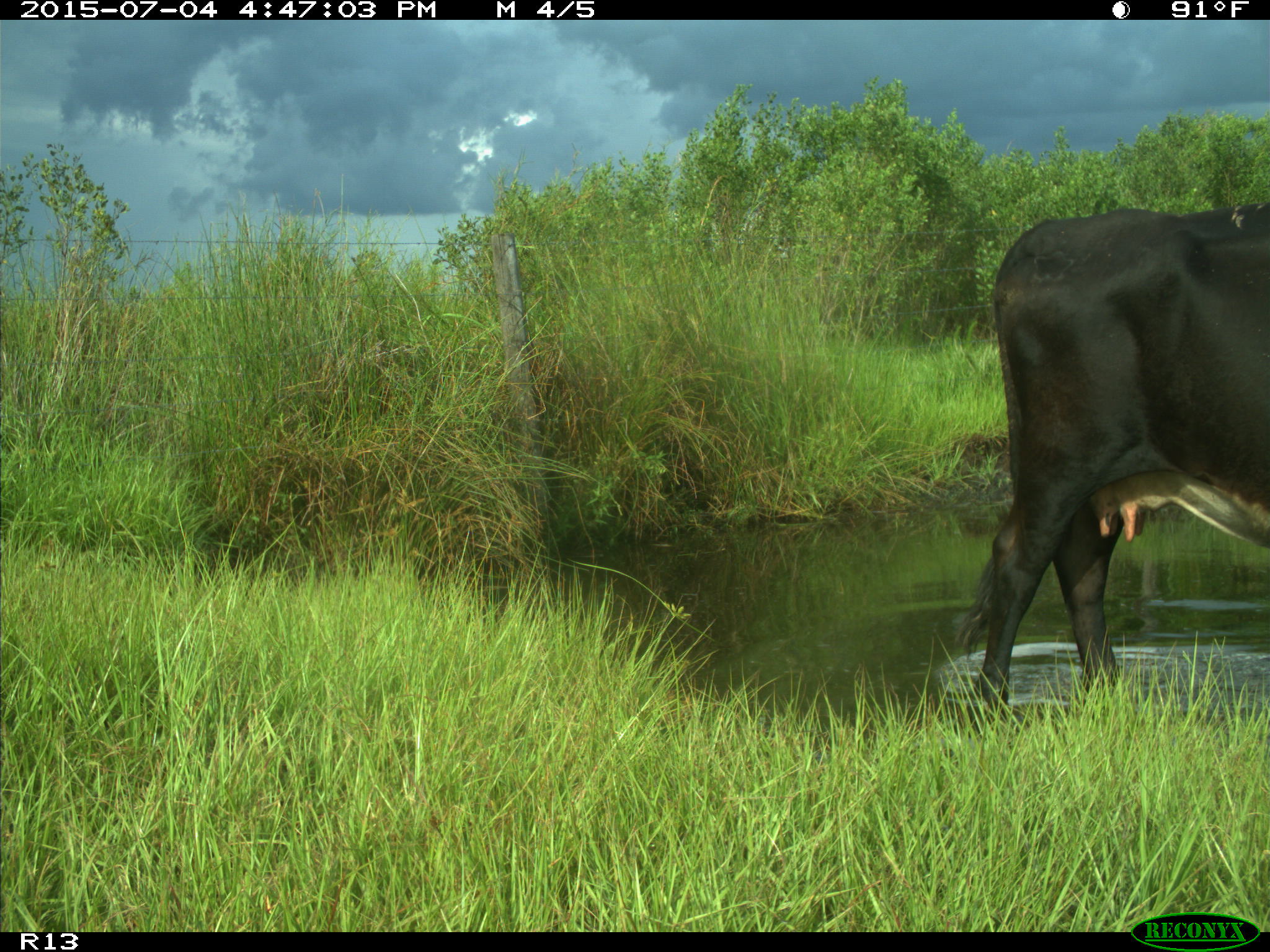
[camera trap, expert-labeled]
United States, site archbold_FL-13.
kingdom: Animalia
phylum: Chordata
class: Mammalia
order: Artiodactyla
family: Bovidae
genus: Bos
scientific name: Bos taurus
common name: domestic cow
Bos taurus (domestic cow).